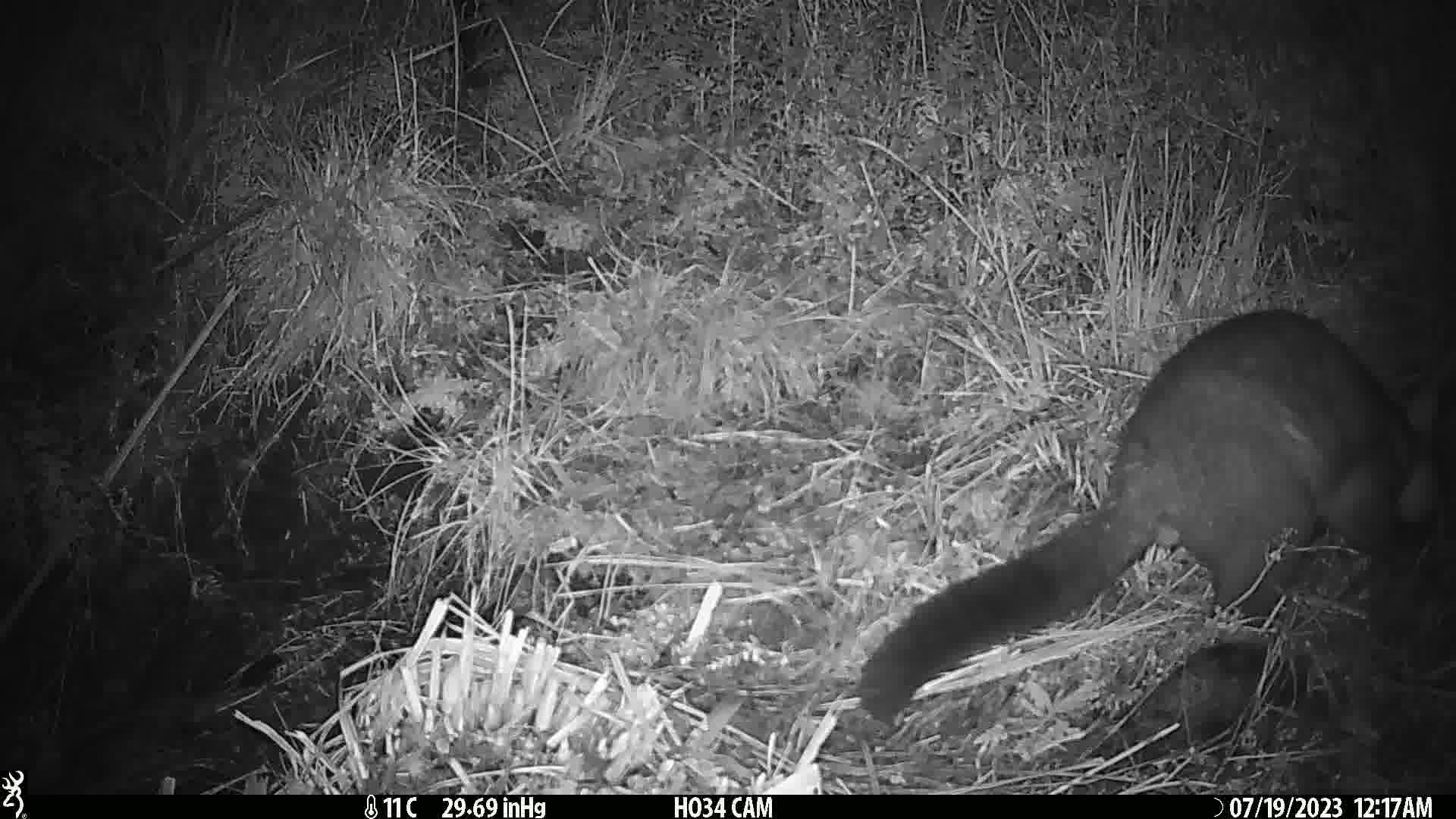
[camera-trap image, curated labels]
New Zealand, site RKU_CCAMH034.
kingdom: Animalia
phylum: Chordata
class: Mammalia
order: Diprotodontia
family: Phalangeridae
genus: Trichosurus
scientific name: Trichosurus vulpecula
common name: common brushtail possum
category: possum